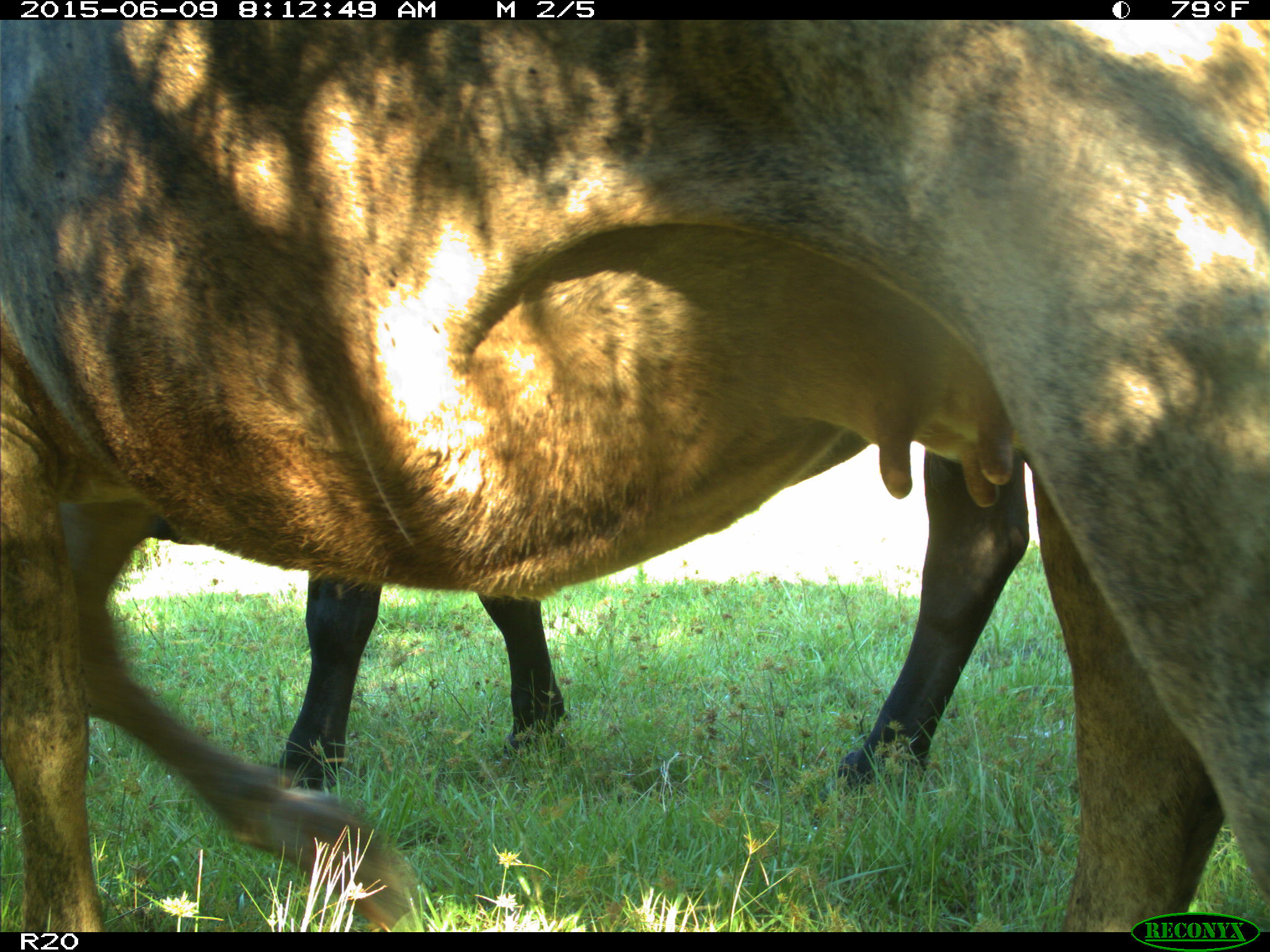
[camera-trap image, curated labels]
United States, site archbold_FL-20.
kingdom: Animalia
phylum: Chordata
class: Mammalia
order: Artiodactyla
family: Bovidae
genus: Bos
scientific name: Bos taurus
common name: domestic cow